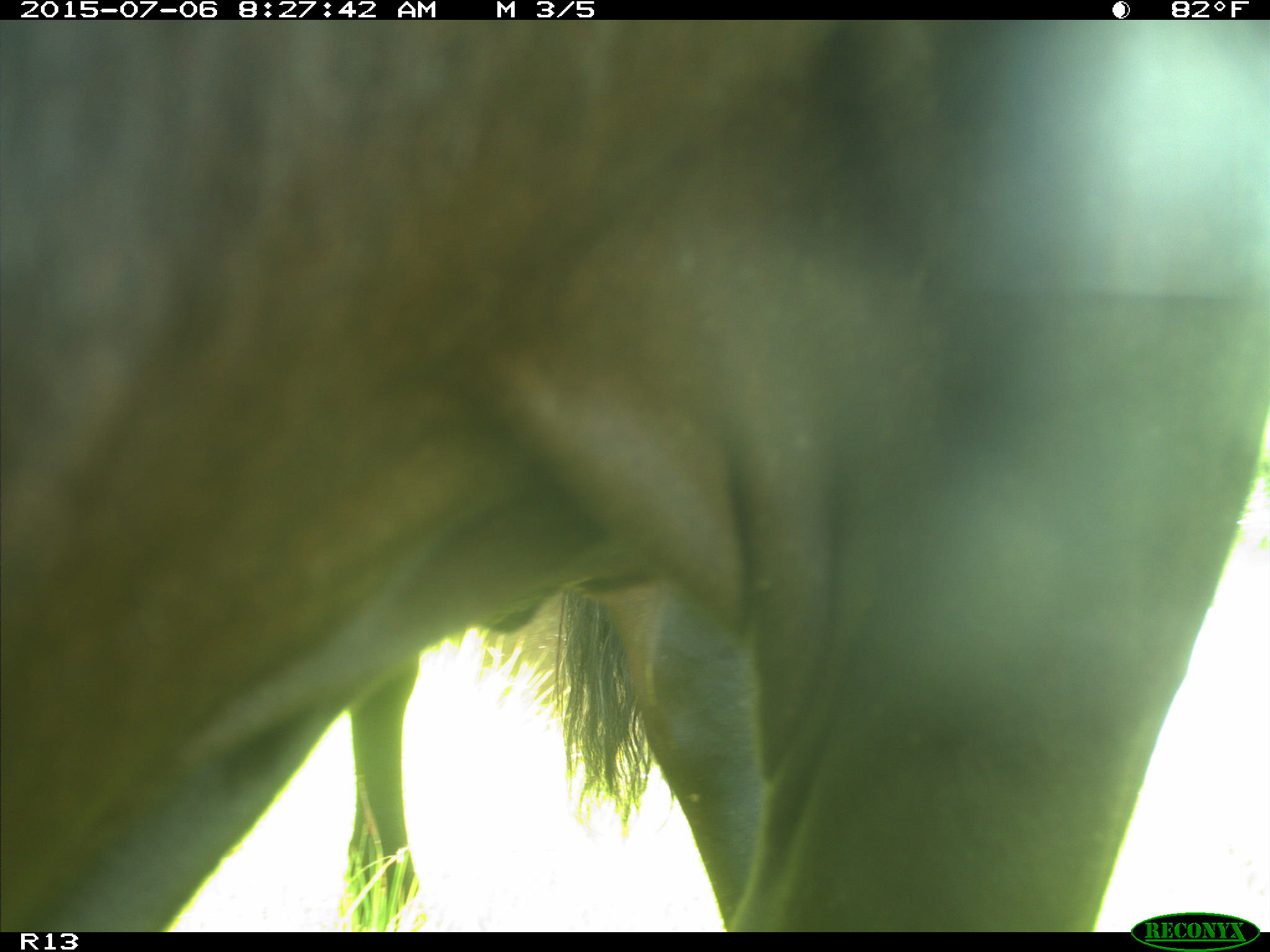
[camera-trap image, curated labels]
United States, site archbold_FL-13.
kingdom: Animalia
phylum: Chordata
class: Mammalia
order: Artiodactyla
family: Bovidae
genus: Bos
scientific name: Bos taurus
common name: domestic cow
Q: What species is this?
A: Bos taurus (domestic cow).